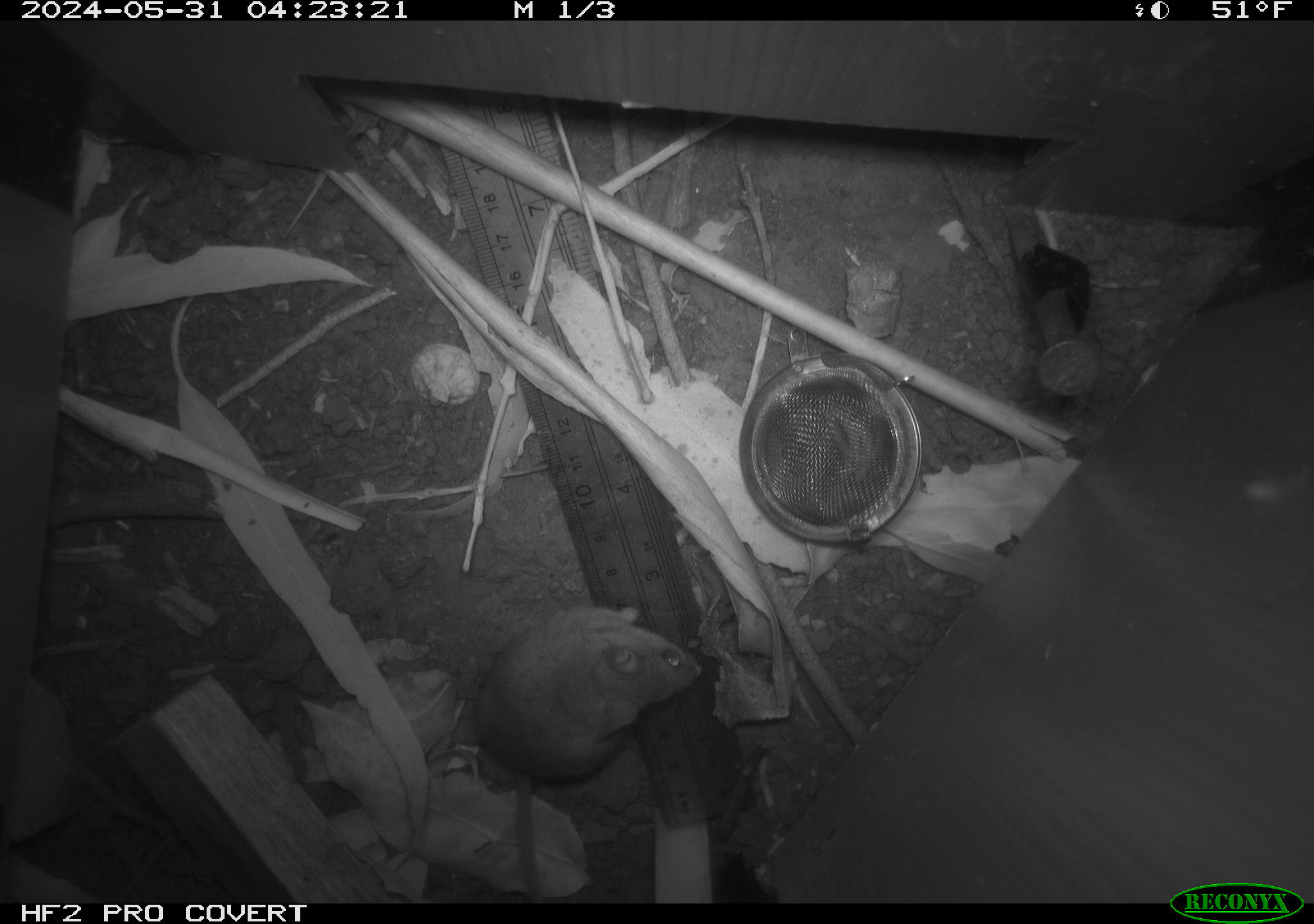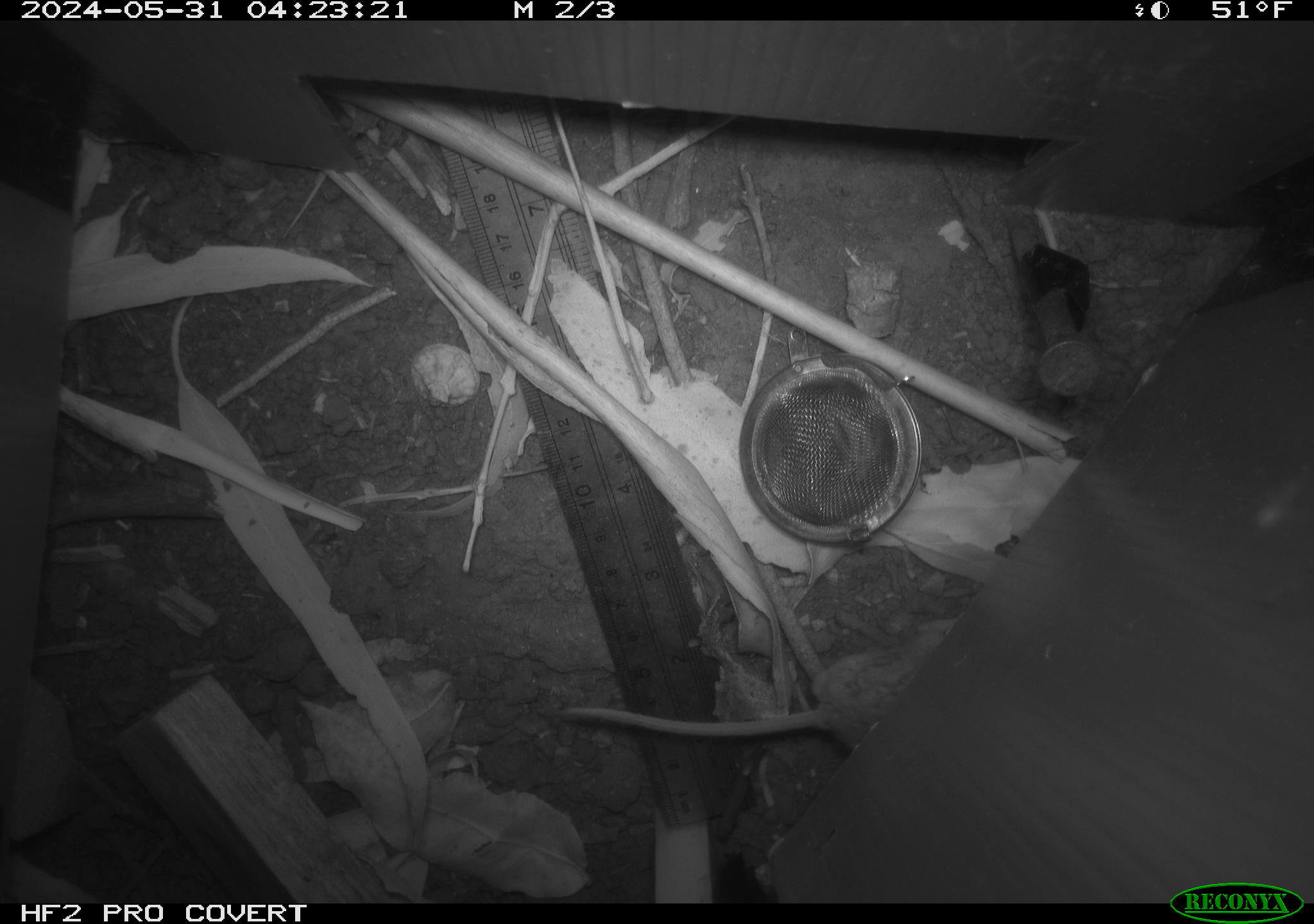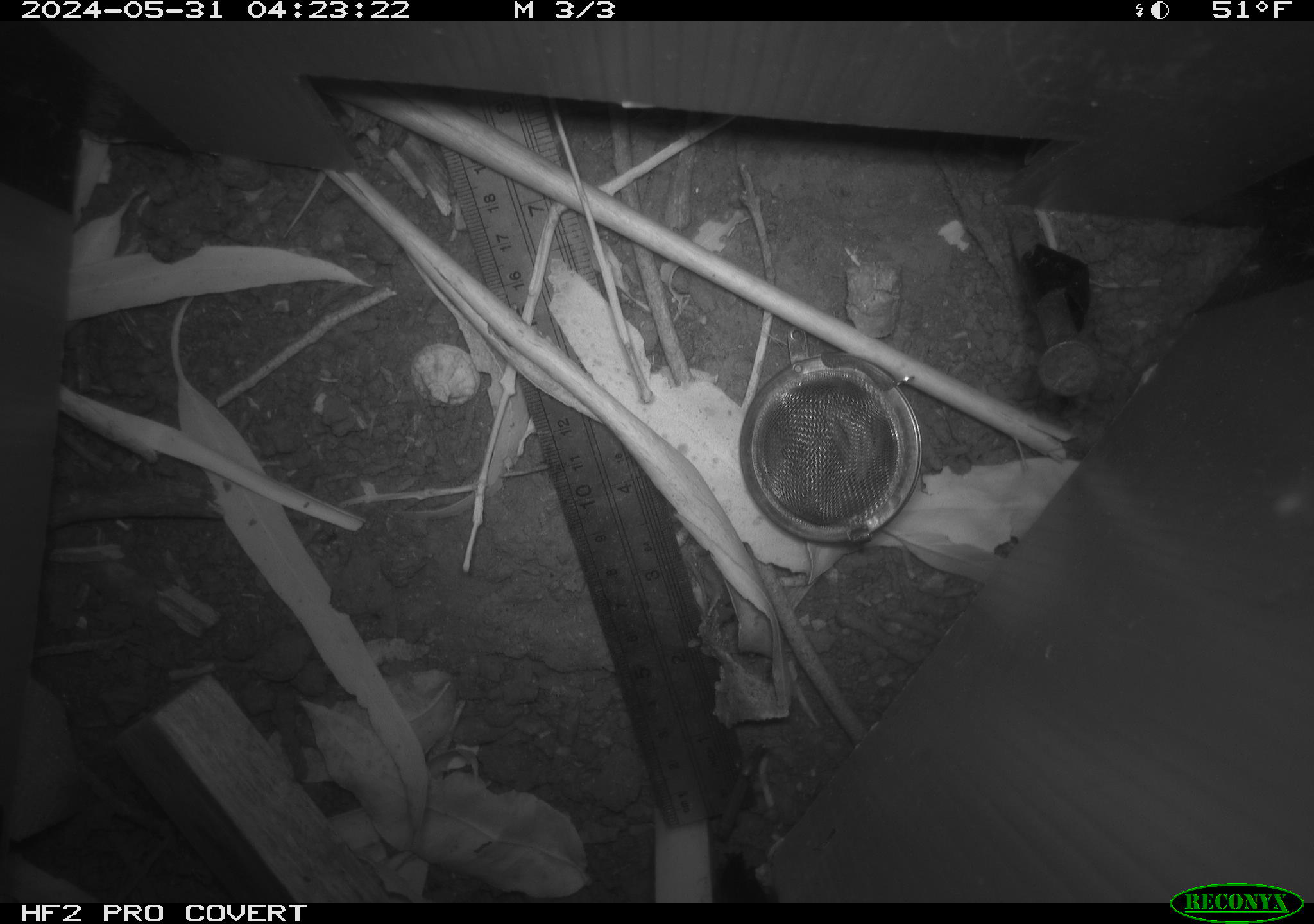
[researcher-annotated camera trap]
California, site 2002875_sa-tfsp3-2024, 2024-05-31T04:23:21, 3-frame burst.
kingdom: Animalia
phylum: Chordata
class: Mammalia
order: Rodentia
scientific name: Rodentia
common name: mouse species